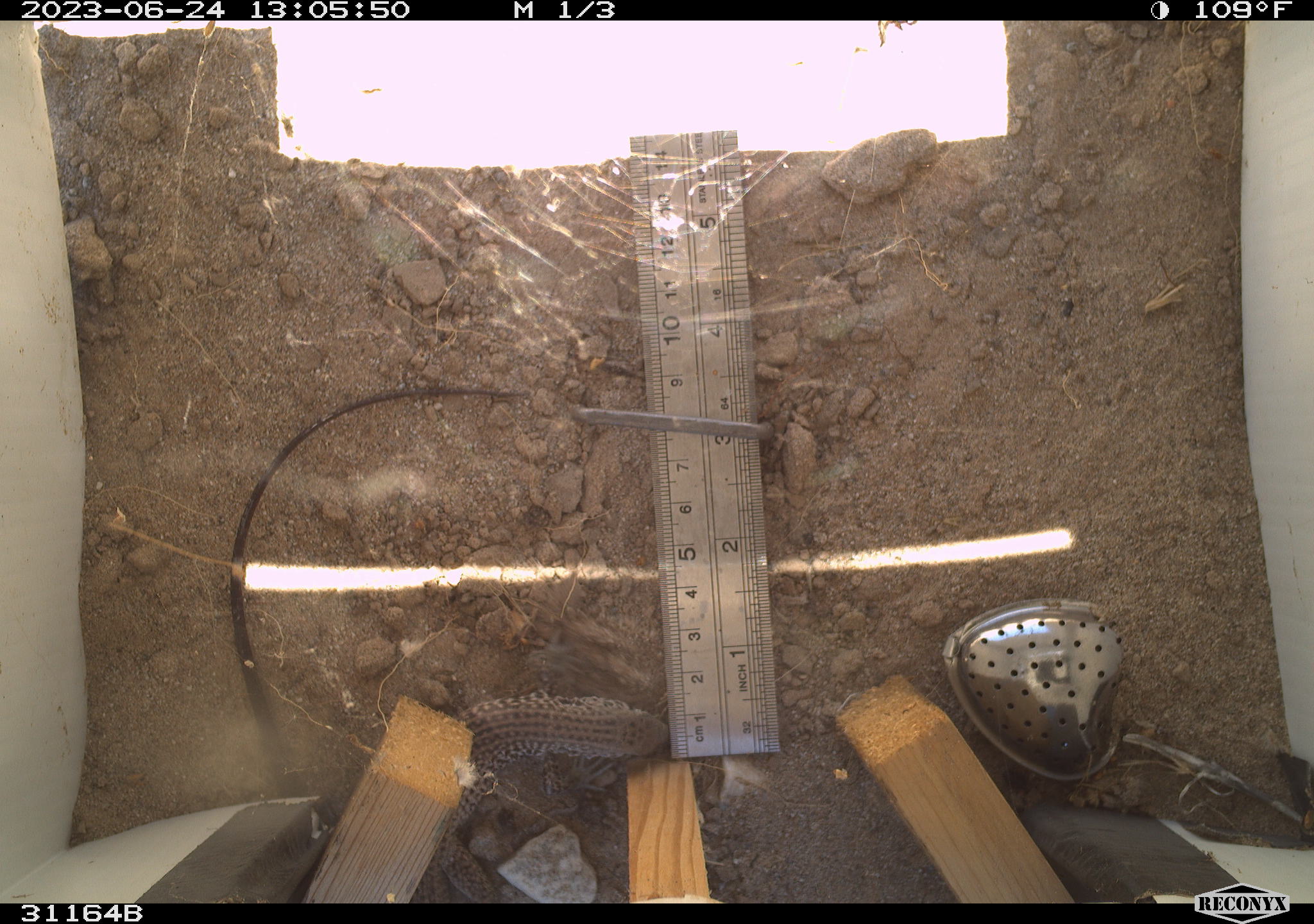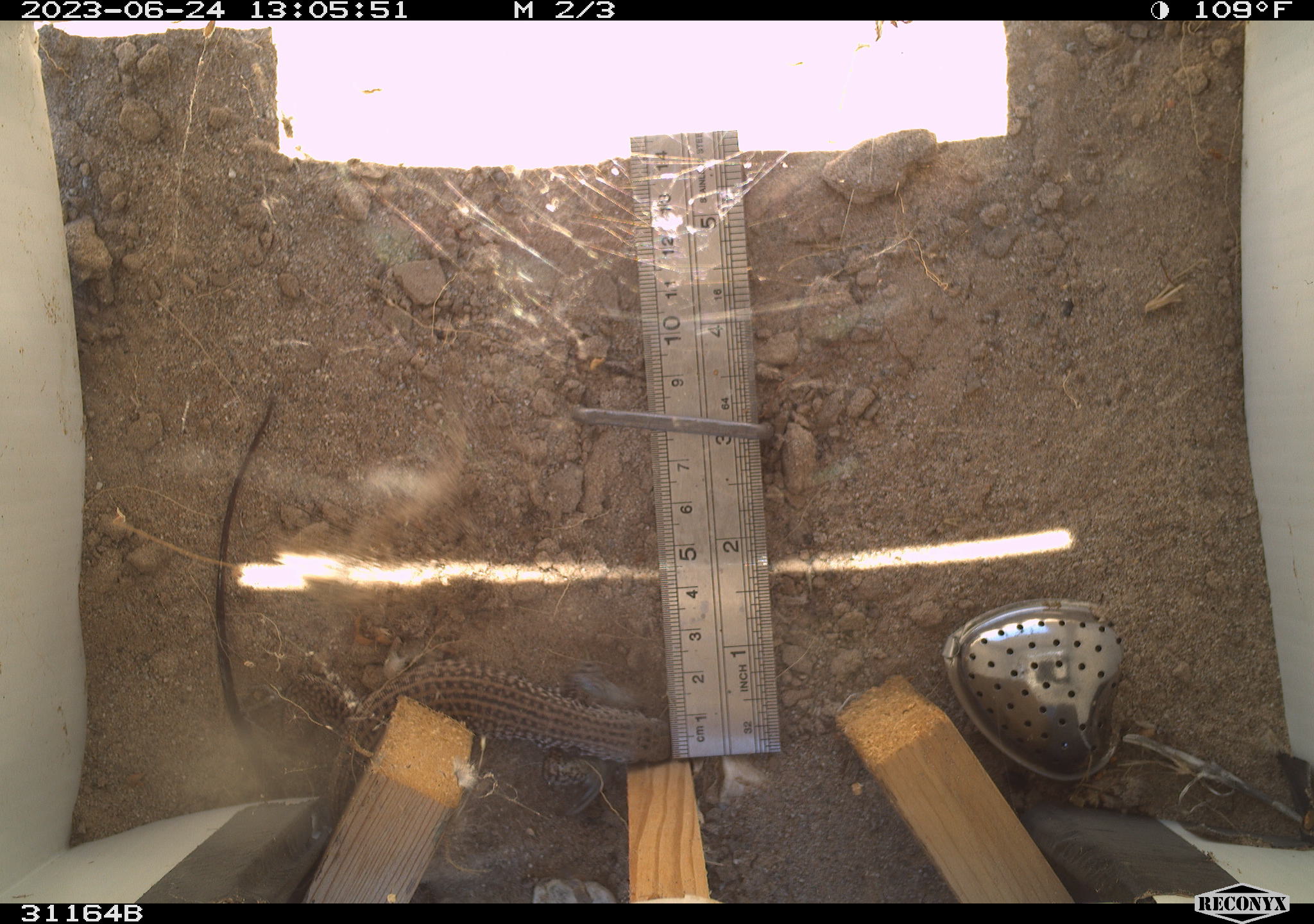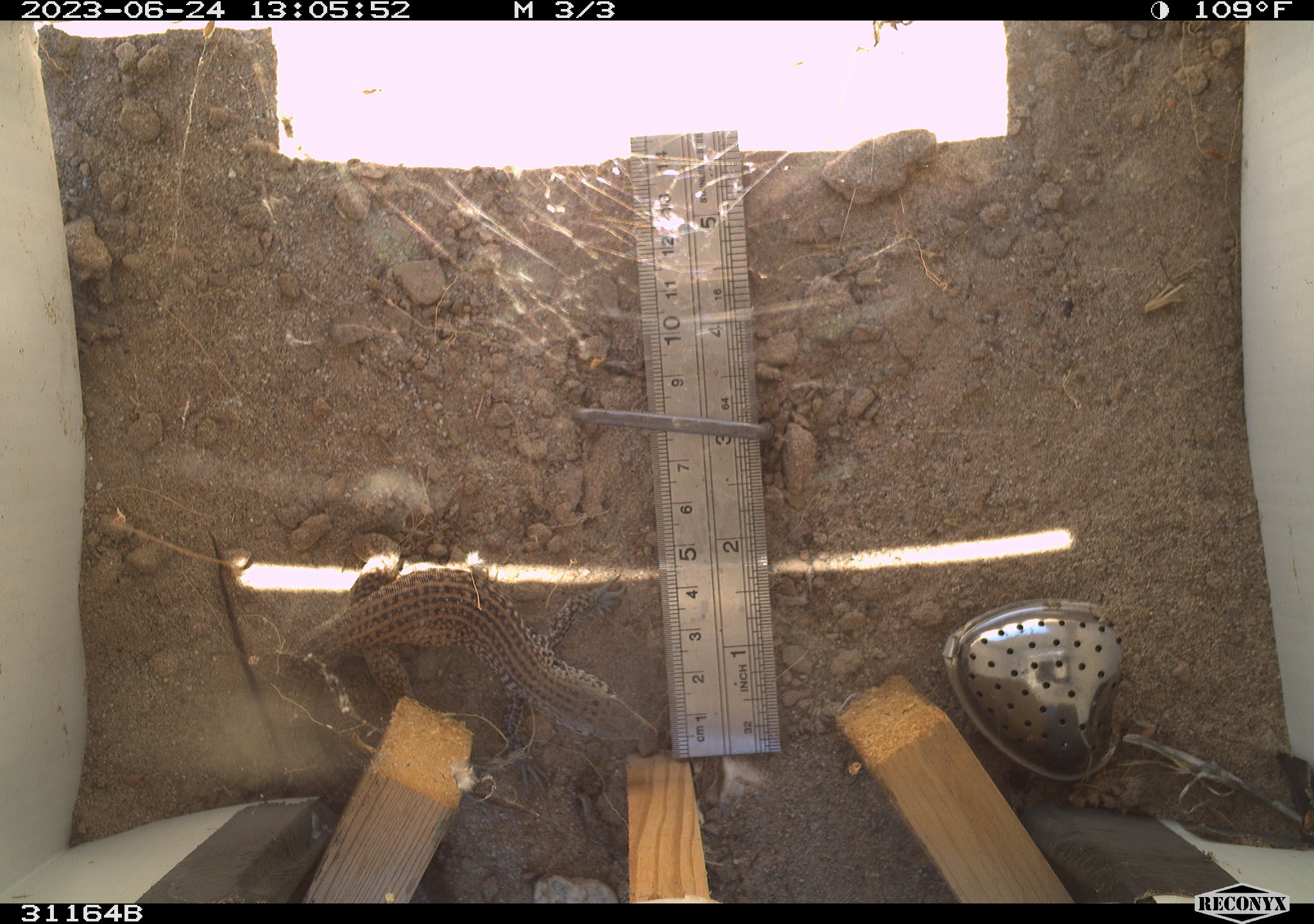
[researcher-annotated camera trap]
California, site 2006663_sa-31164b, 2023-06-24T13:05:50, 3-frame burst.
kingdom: Animalia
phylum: Chordata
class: Reptilia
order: Squamata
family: Teiidae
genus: Aspidoscelis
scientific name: Aspidoscelis tigris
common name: western whiptail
Western whiptail (Aspidoscelis tigris).